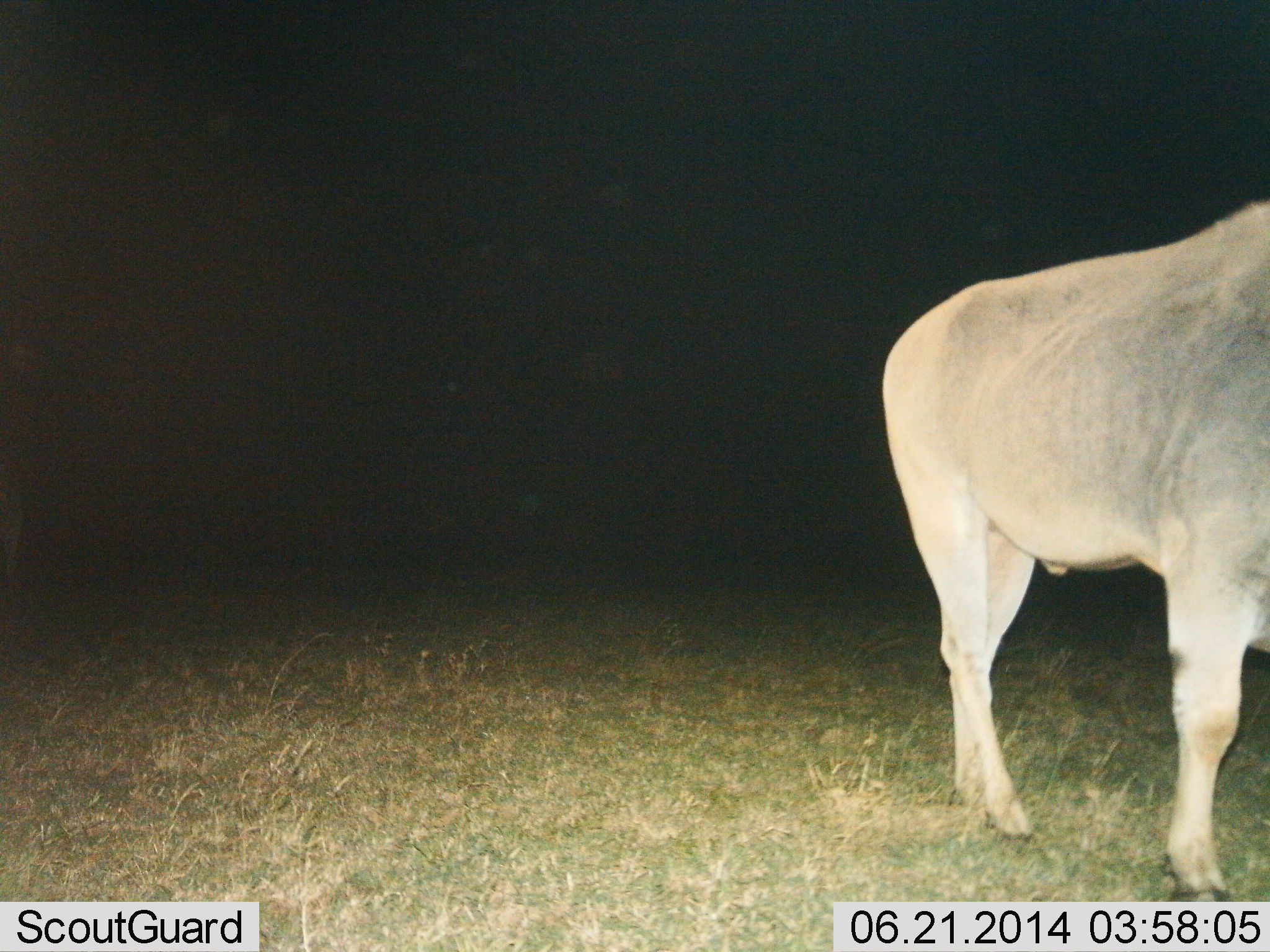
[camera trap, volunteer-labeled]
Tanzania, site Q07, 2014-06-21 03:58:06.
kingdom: Animalia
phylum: Chordata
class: Mammalia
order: Artiodactyla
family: Bovidae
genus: Tragelaphus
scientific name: Tragelaphus oryx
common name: eland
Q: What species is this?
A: Eland (Tragelaphus oryx).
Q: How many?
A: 1.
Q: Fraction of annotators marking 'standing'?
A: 100%.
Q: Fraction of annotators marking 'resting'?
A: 0%.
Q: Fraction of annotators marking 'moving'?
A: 0%.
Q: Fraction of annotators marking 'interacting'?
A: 0%.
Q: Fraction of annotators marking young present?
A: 0%.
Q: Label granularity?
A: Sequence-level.